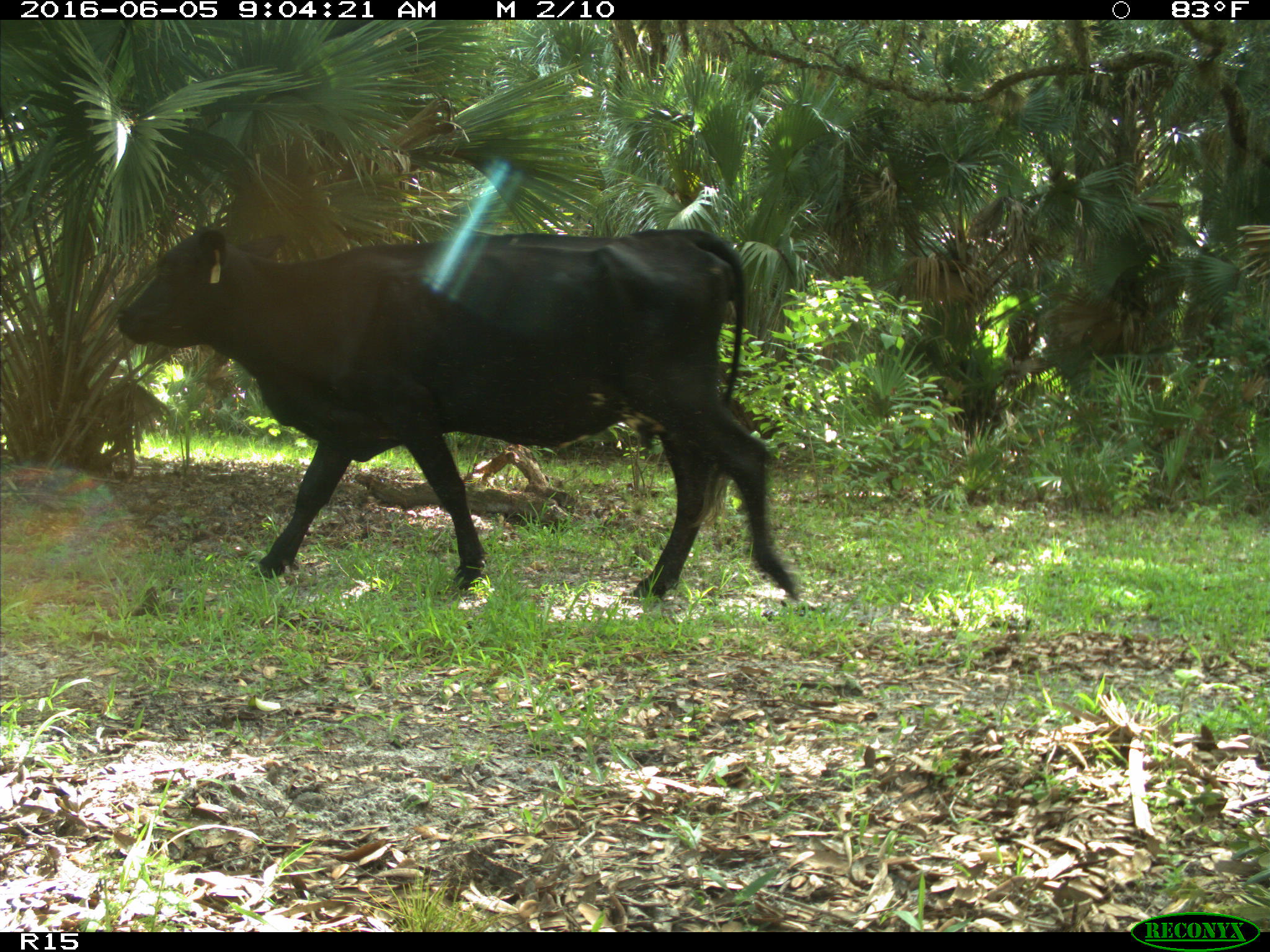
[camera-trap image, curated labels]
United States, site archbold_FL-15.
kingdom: Animalia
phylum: Chordata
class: Mammalia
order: Artiodactyla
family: Bovidae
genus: Bos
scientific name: Bos taurus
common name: domestic cow